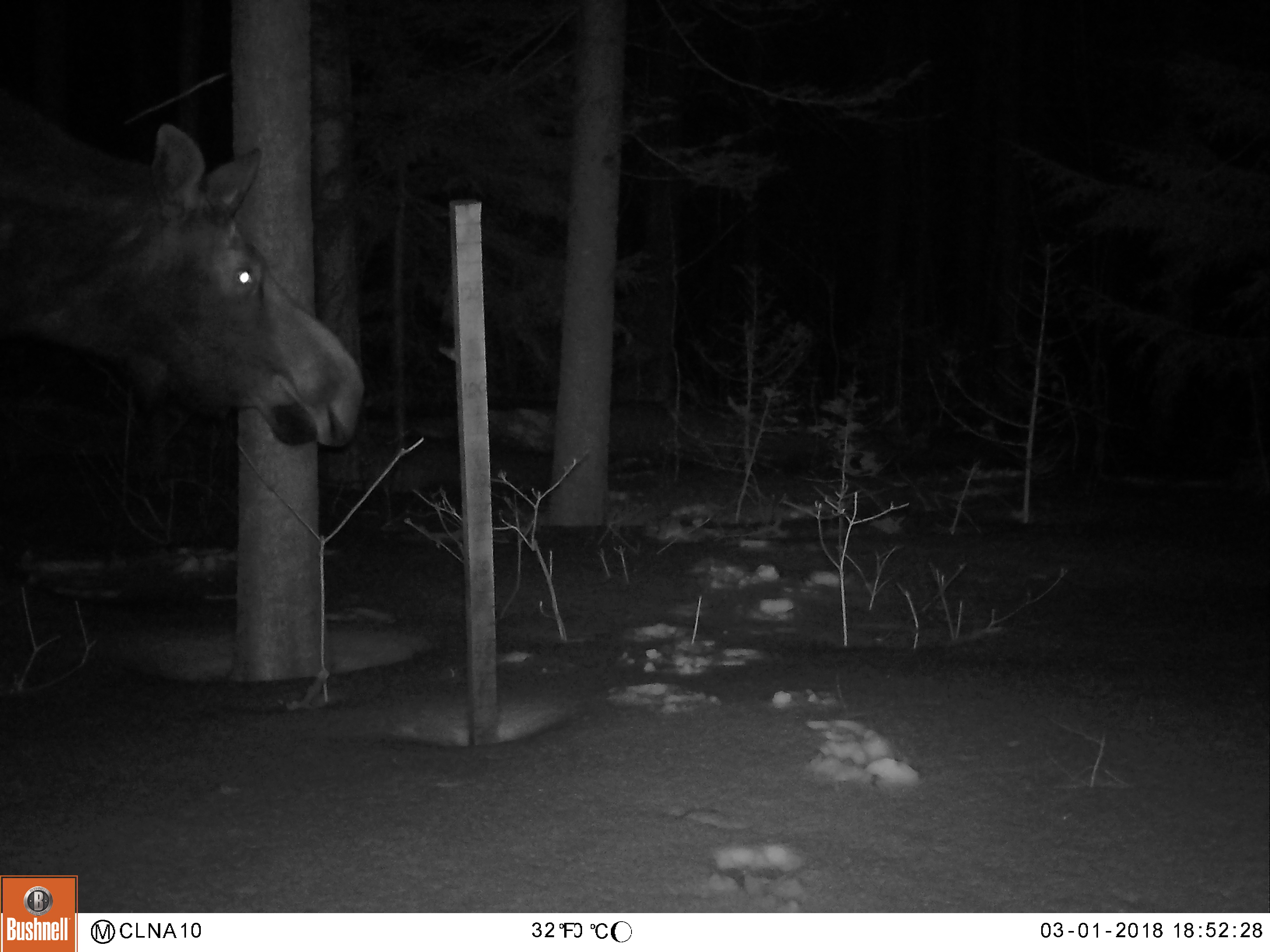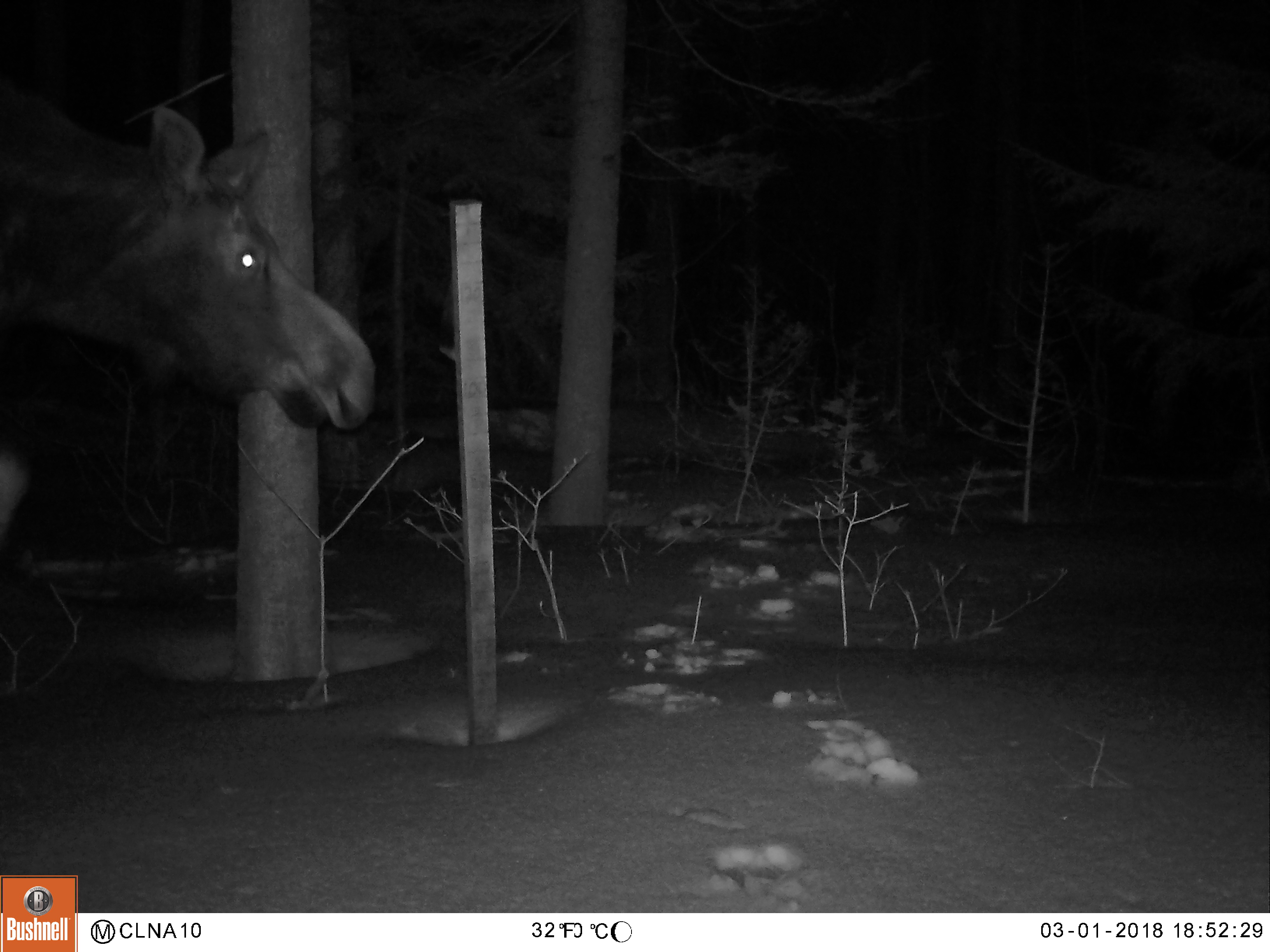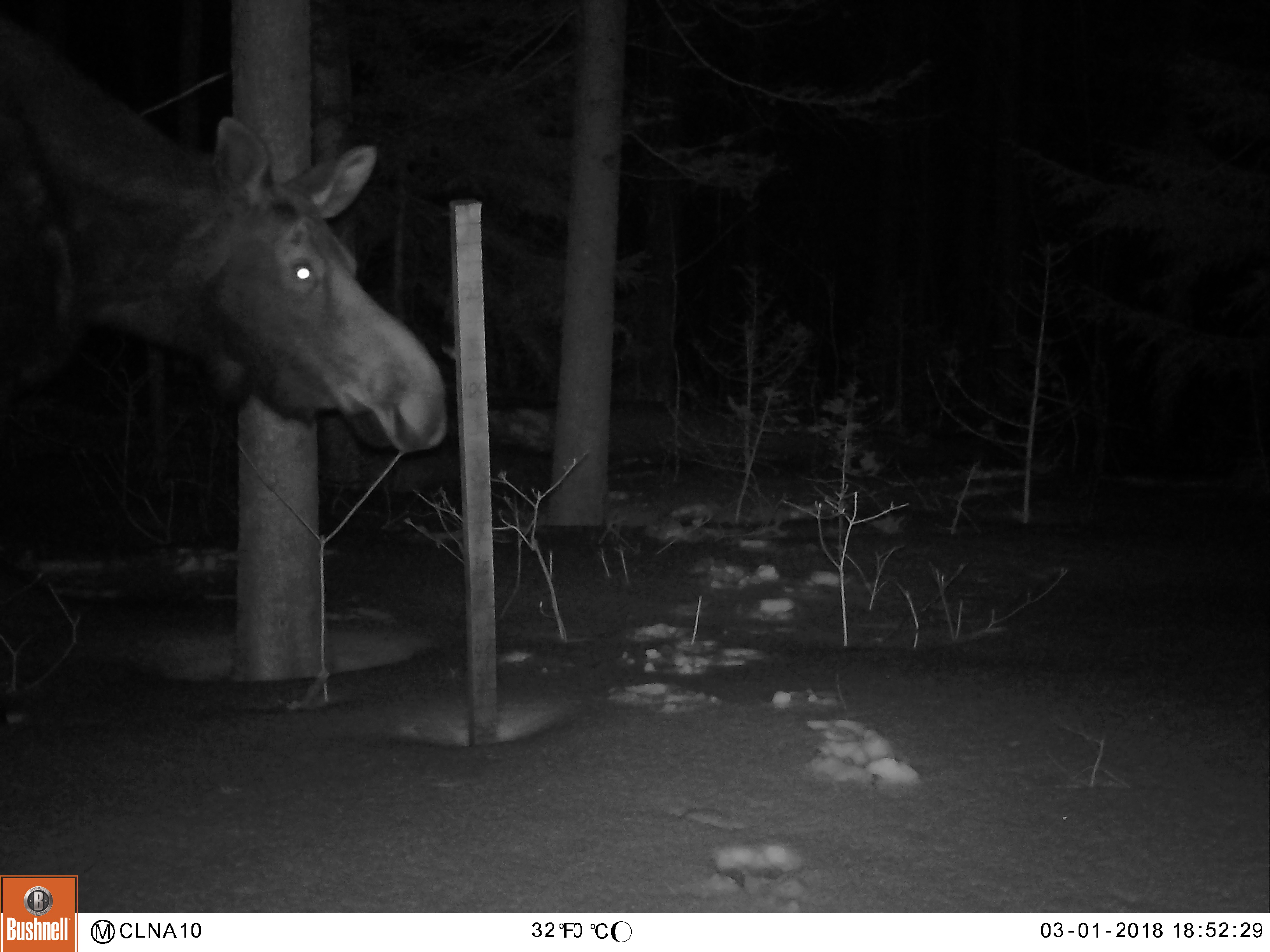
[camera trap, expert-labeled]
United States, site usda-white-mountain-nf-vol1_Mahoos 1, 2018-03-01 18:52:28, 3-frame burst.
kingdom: Animalia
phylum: Chordata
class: Mammalia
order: Artiodactyla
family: Cervidae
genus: Alces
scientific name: Alces alces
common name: moose